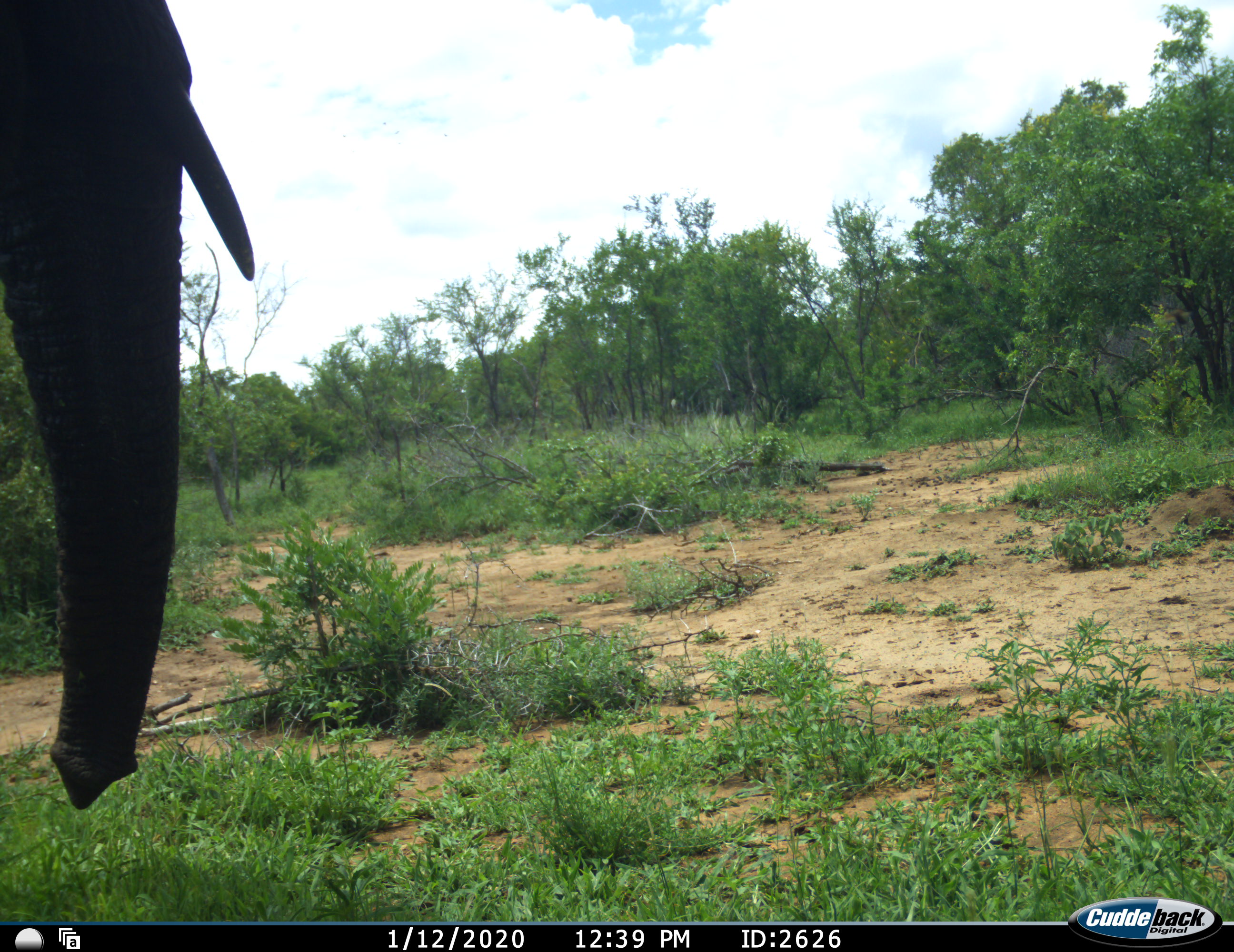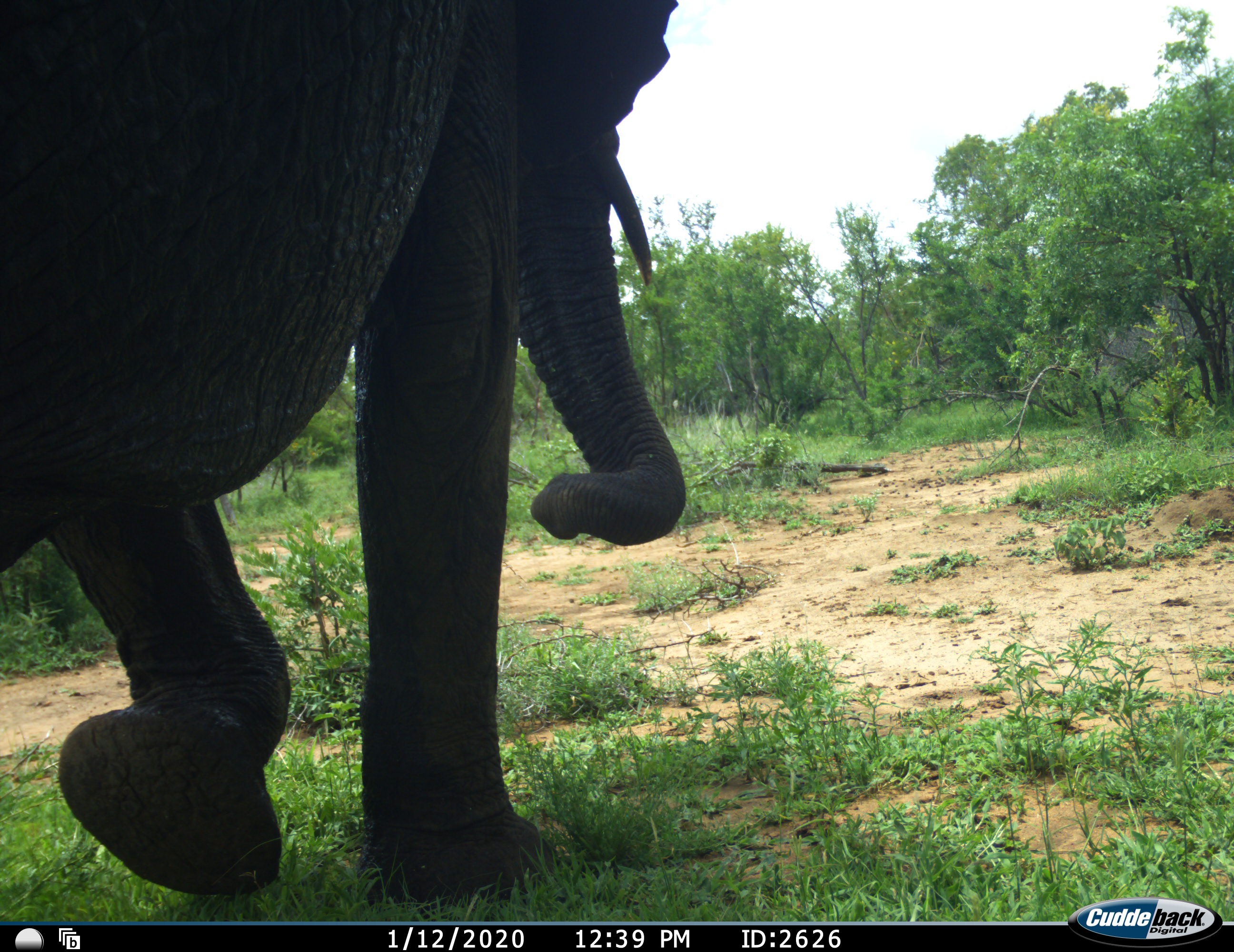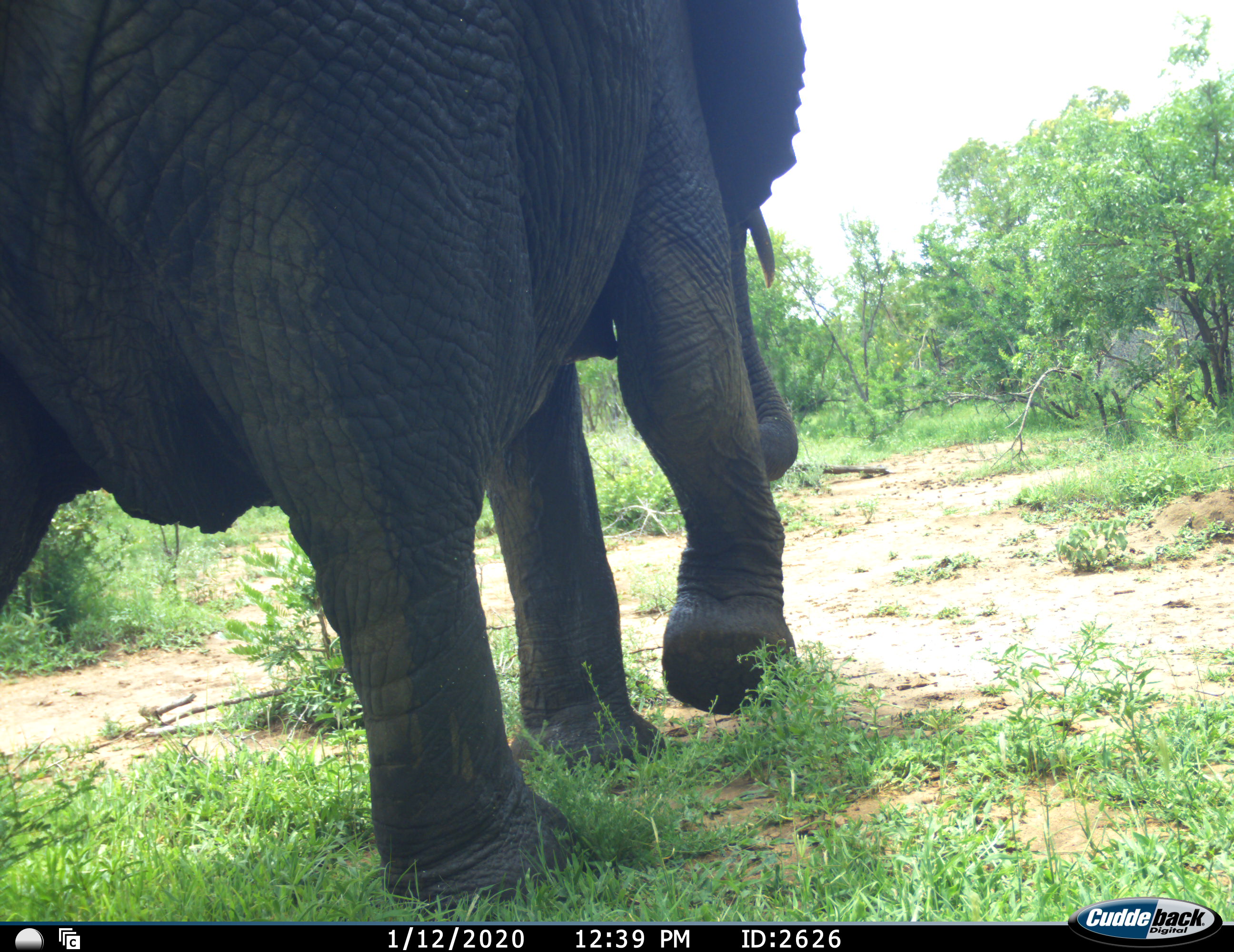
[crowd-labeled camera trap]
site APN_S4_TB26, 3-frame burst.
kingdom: Animalia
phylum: Chordata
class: Mammalia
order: Proboscidea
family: Elephantidae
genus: Loxodonta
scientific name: Loxodonta africana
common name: african bush elephant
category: elephant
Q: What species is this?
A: Elephant (african bush elephant) (Loxodonta africana).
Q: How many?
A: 1.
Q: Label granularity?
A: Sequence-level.